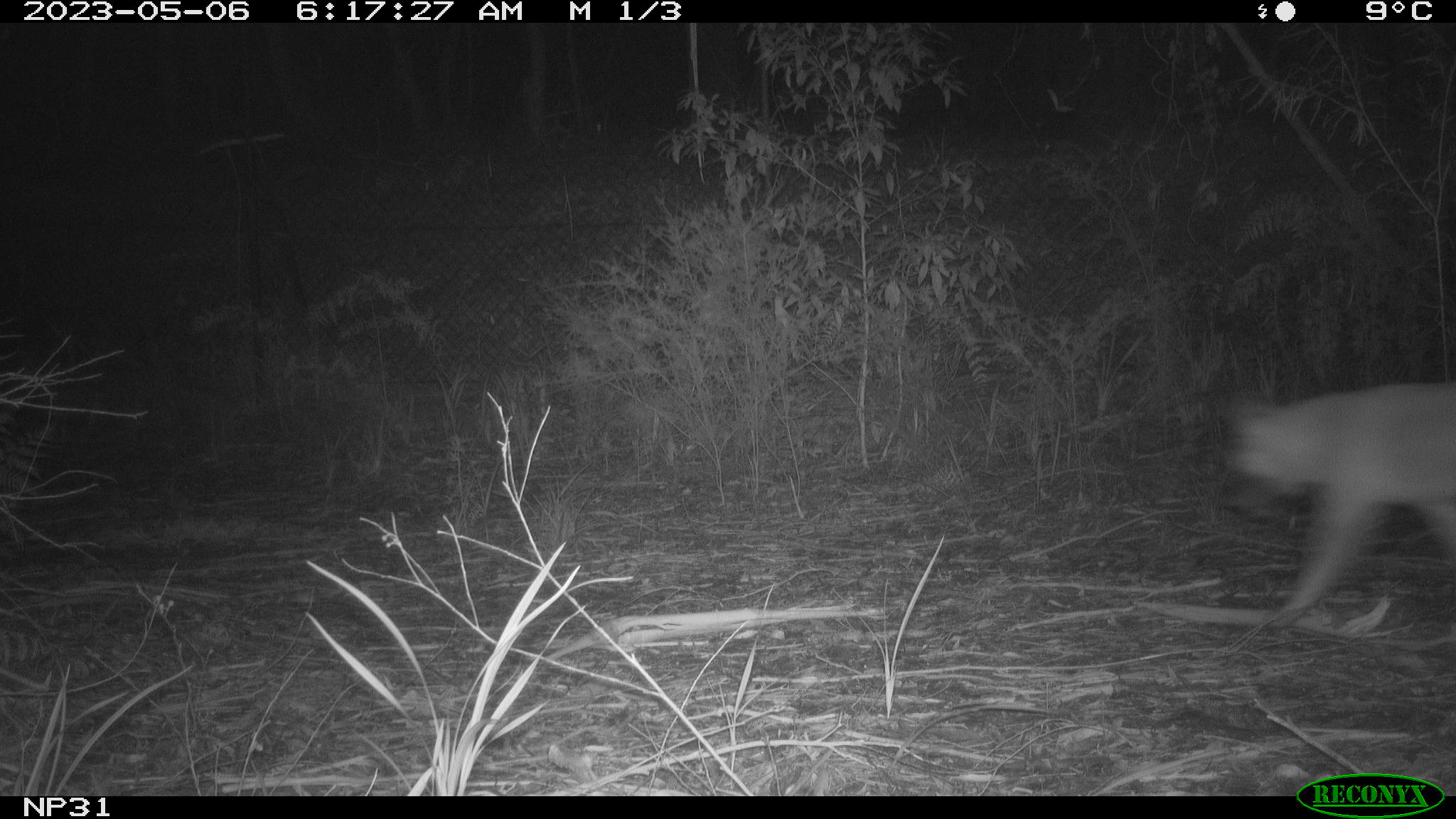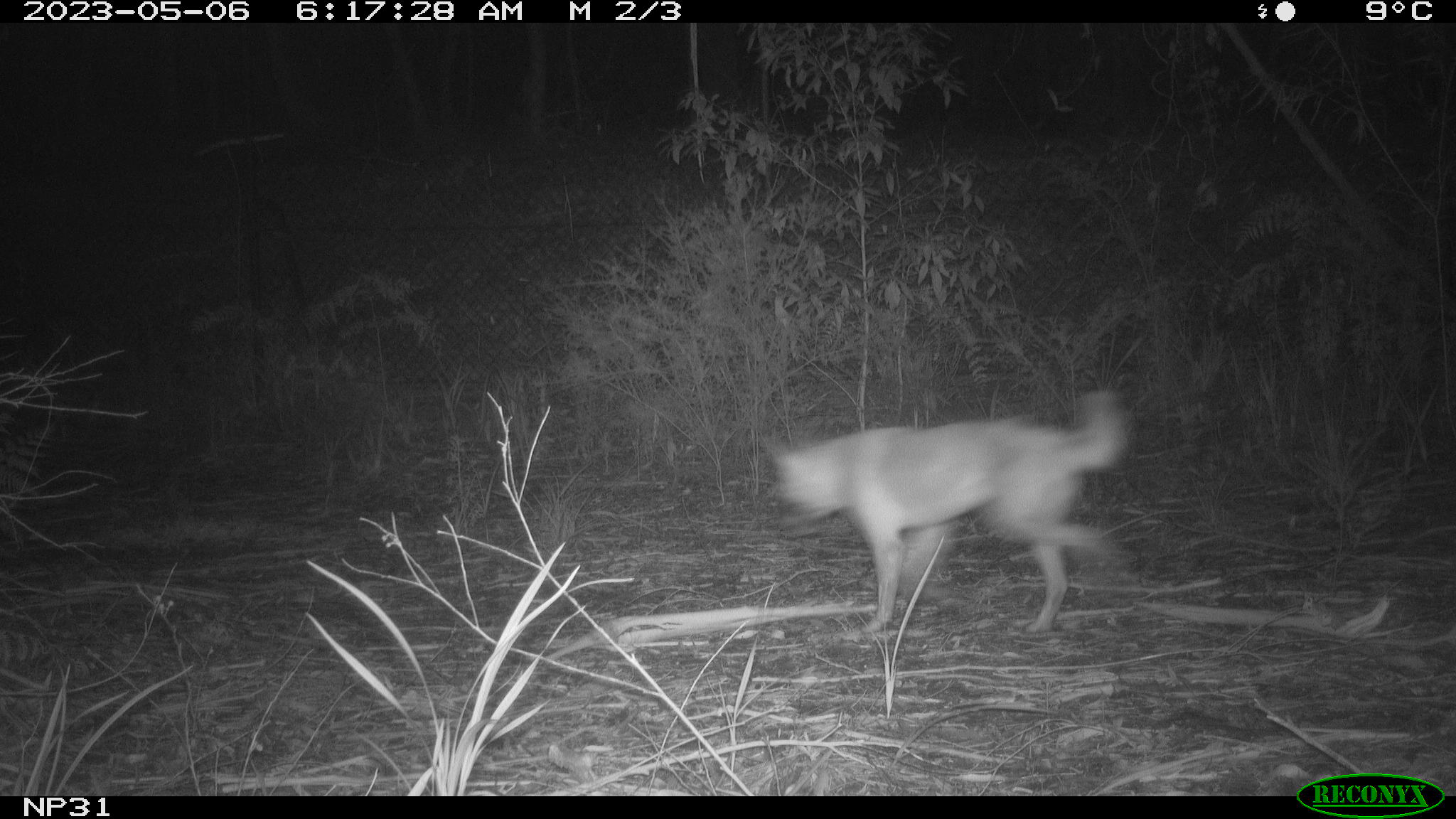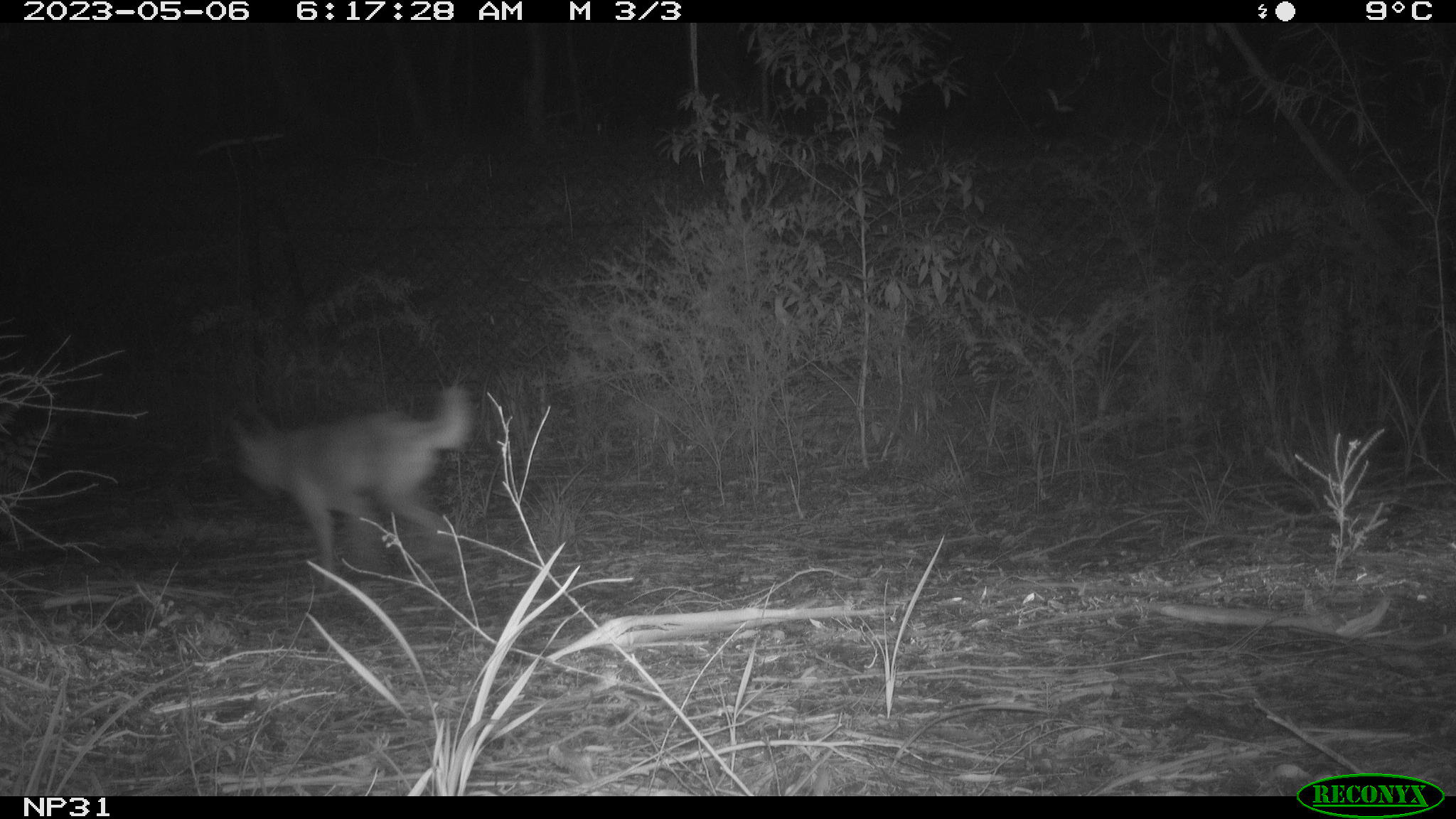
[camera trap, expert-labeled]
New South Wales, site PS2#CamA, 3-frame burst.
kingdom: Animalia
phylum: Chordata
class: Mammalia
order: Carnivora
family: Canidae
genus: Canis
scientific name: Canis familiaris dingo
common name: dingo